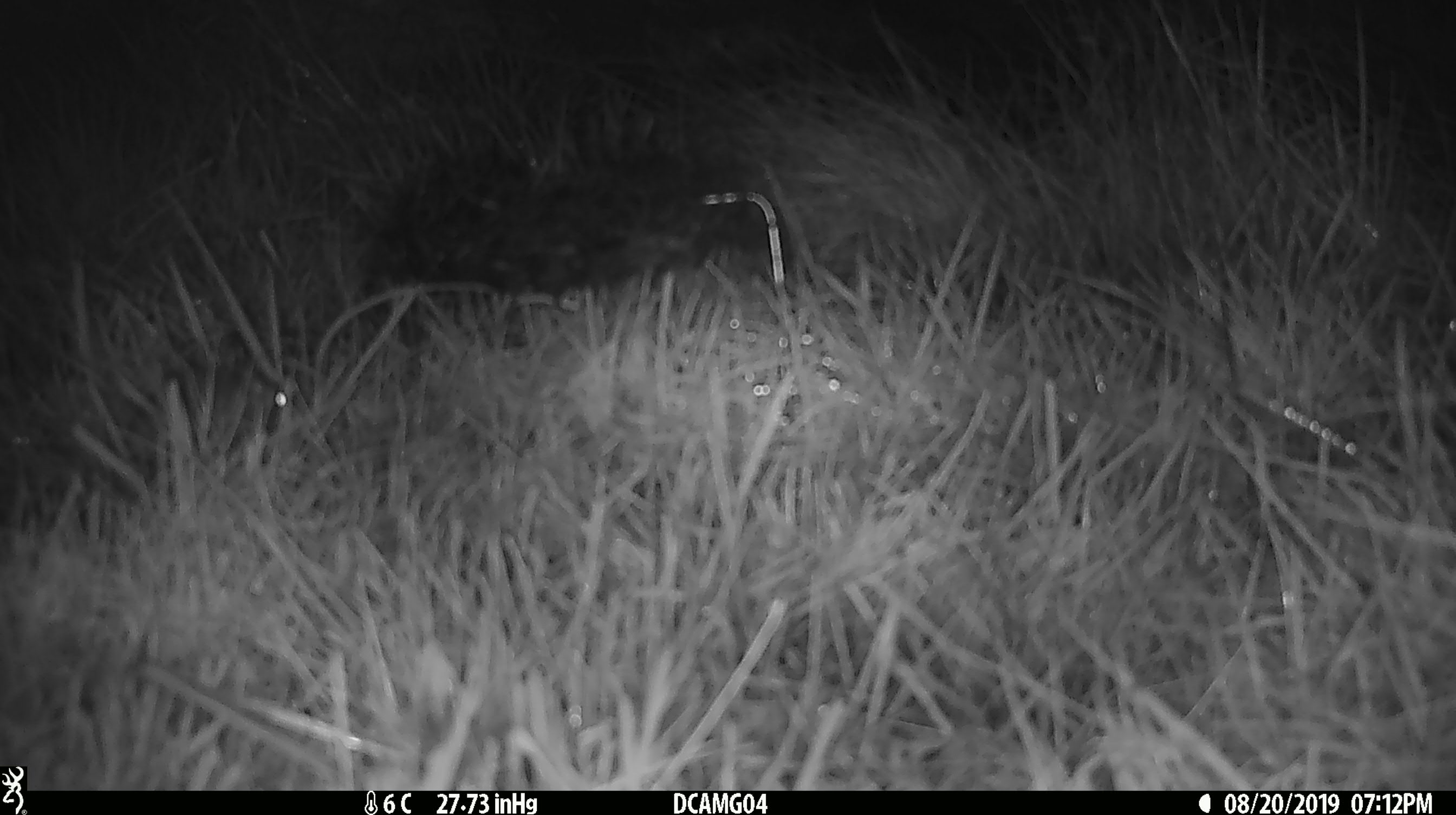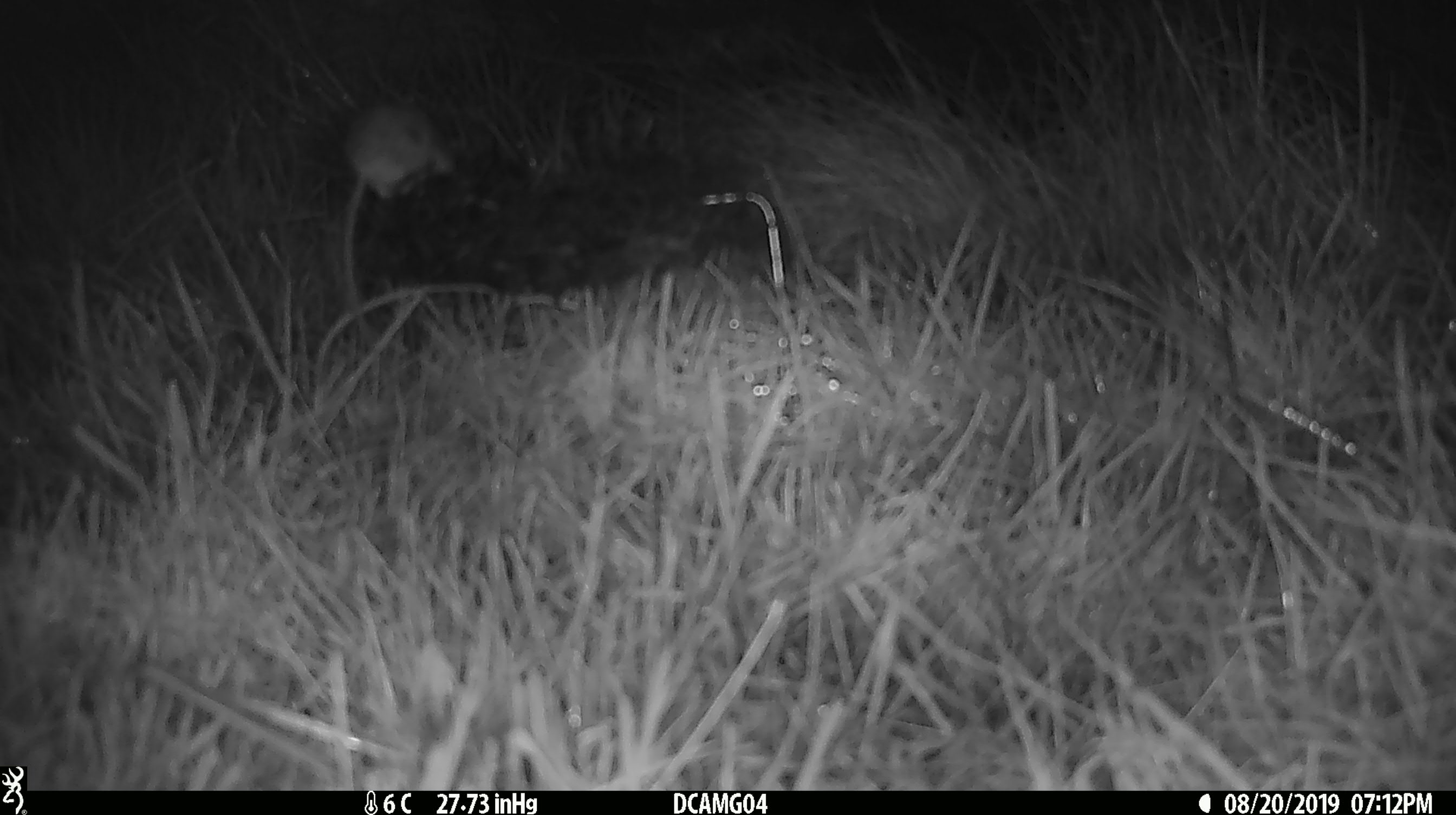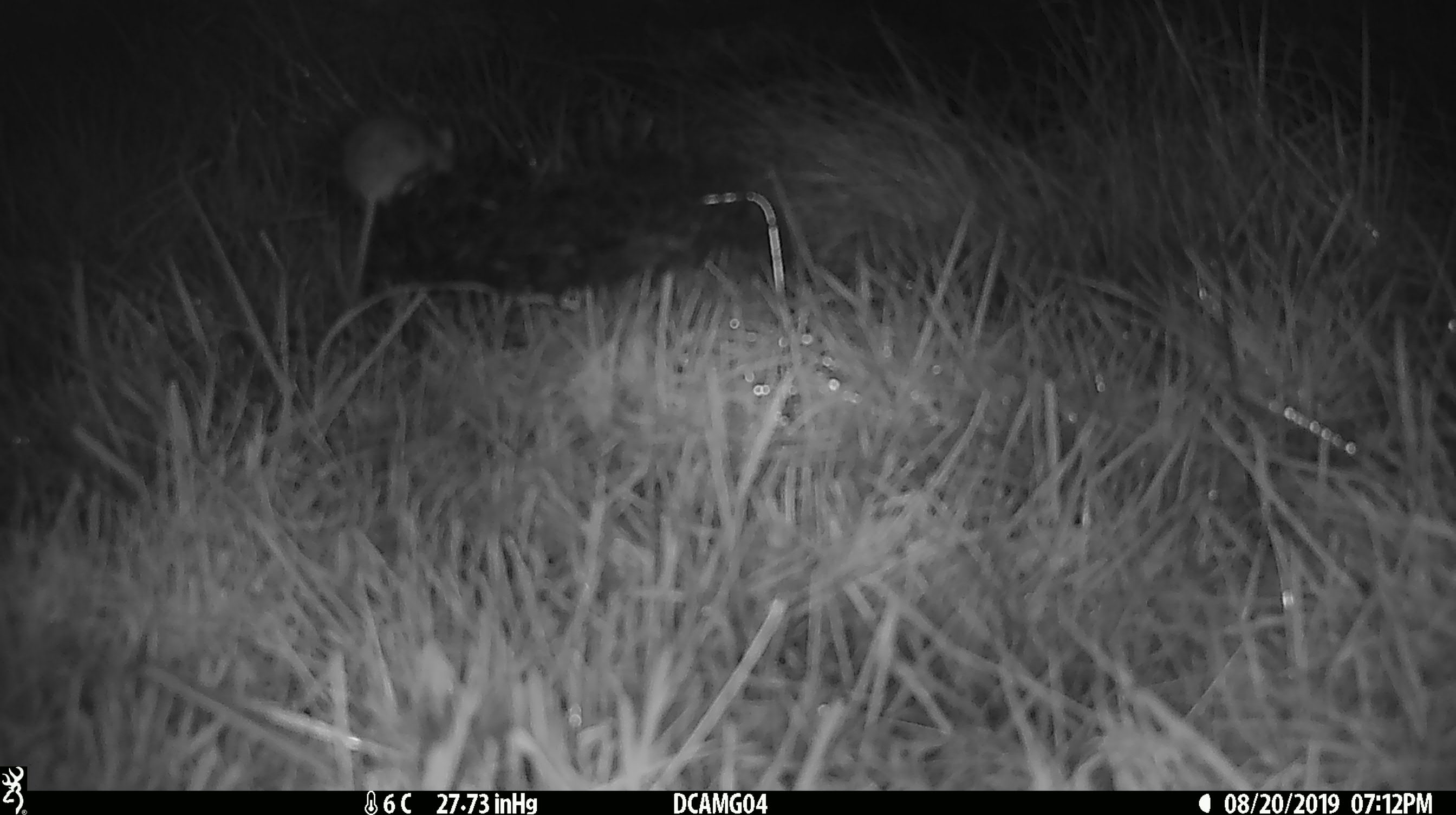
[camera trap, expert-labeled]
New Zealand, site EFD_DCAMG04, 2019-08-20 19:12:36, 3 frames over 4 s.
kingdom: Animalia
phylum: Chordata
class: Mammalia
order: Rodentia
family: Muridae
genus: Mus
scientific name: Mus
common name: mouse